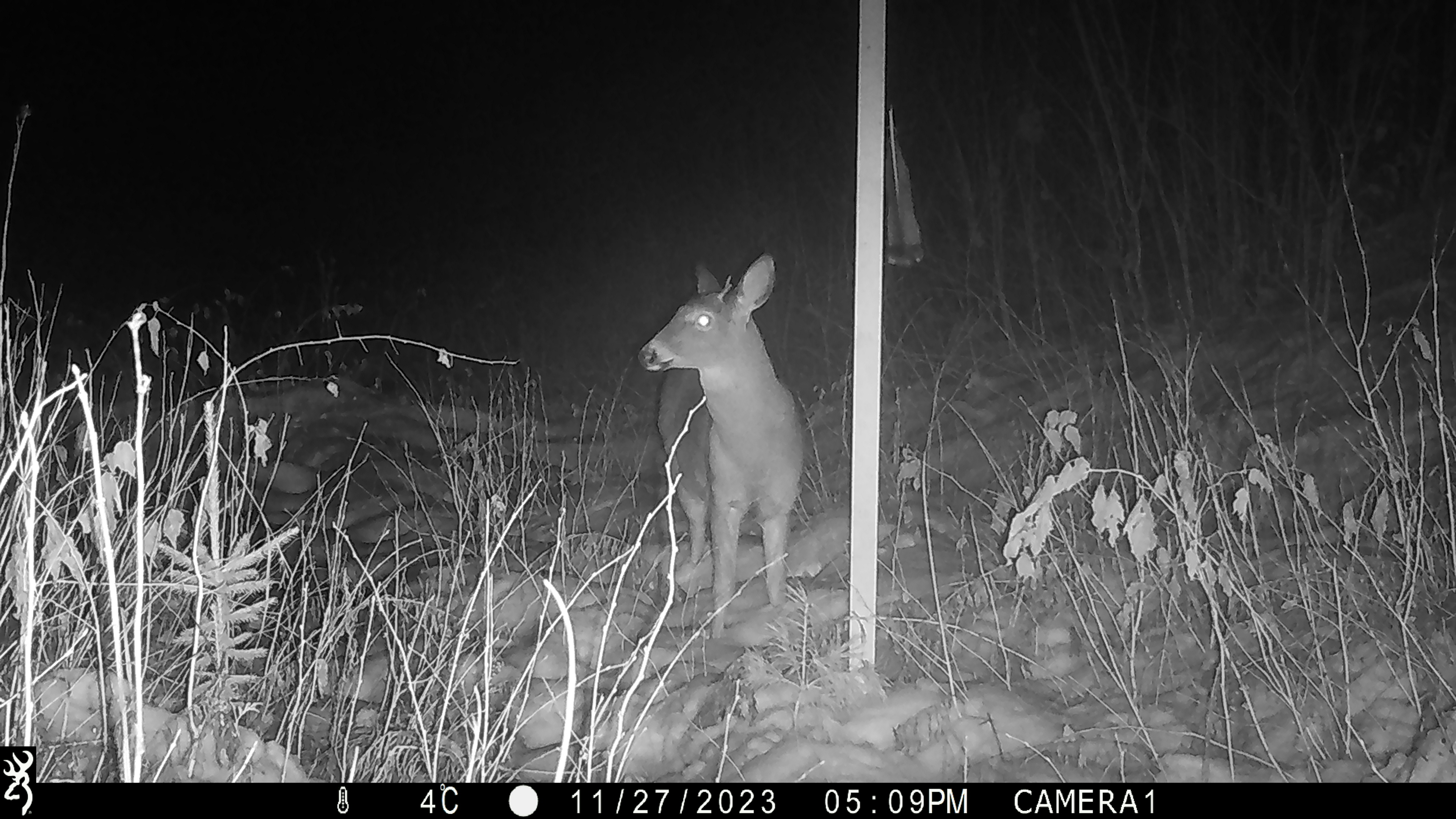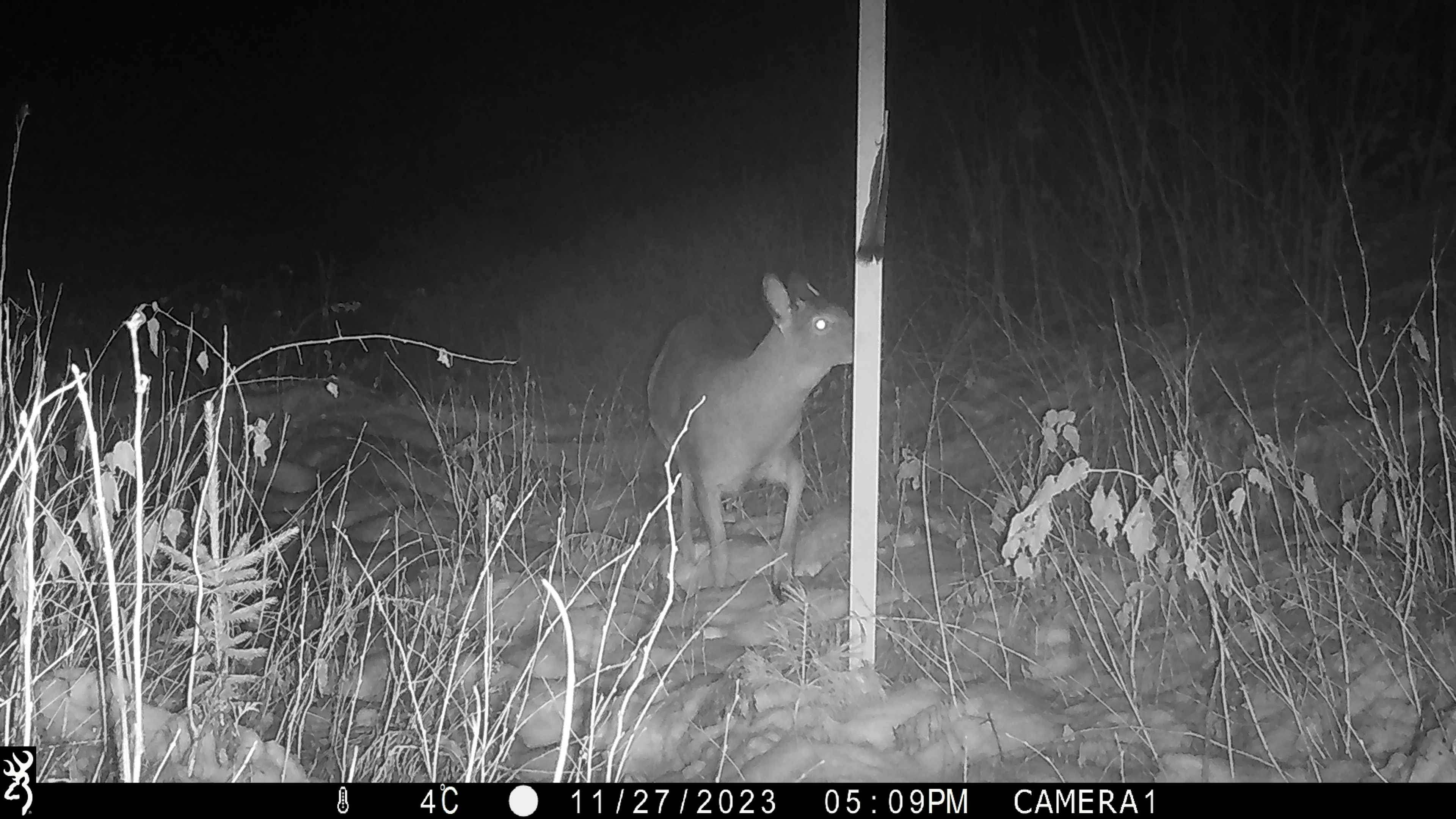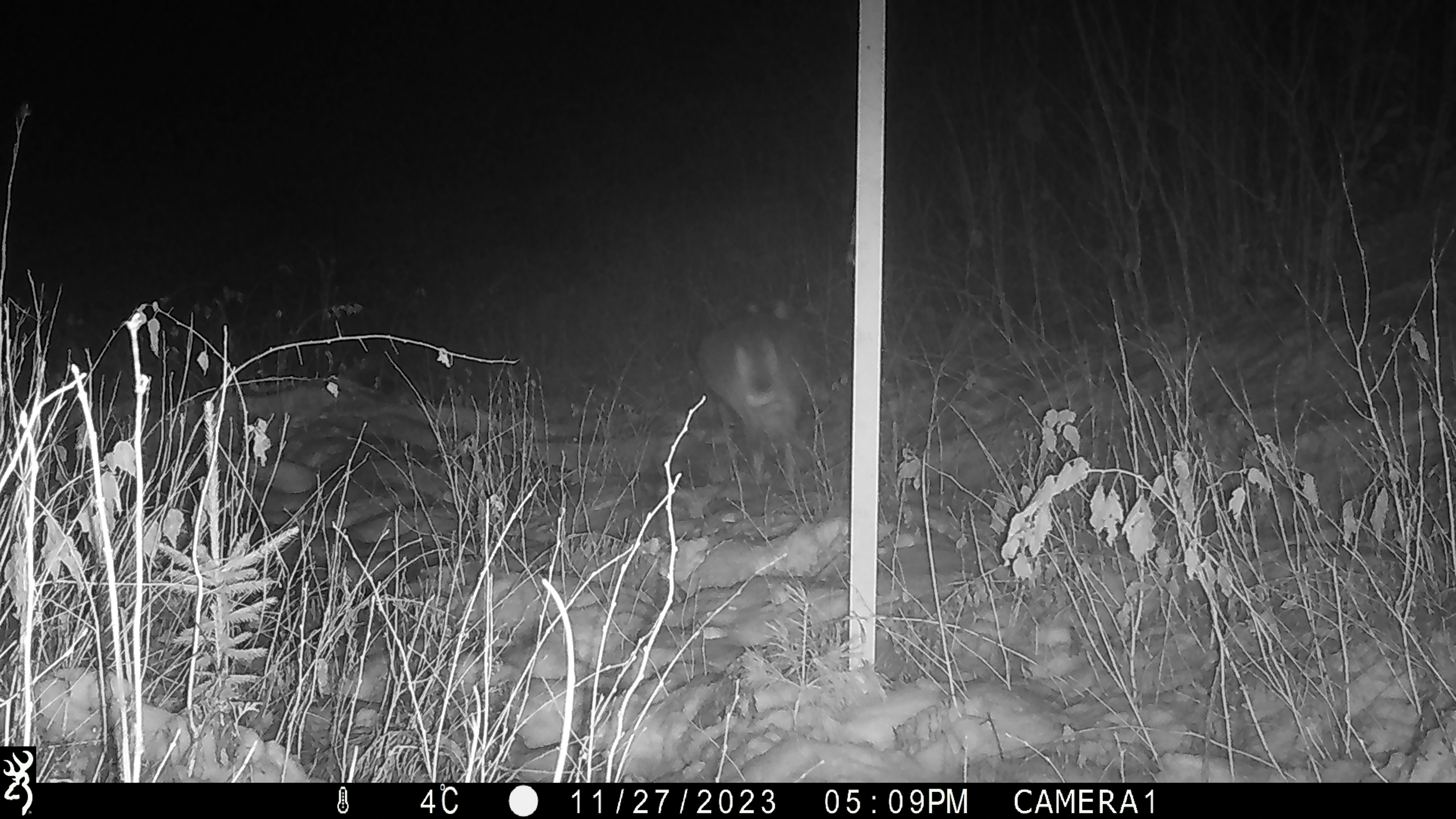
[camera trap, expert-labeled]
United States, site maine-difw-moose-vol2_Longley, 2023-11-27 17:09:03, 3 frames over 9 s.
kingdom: Animalia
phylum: Chordata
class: Mammalia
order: Artiodactyla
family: Cervidae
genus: Odocoileus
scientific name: Odocoileus virginianus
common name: white-tailed deer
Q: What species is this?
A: White-tailed deer (Odocoileus virginianus).